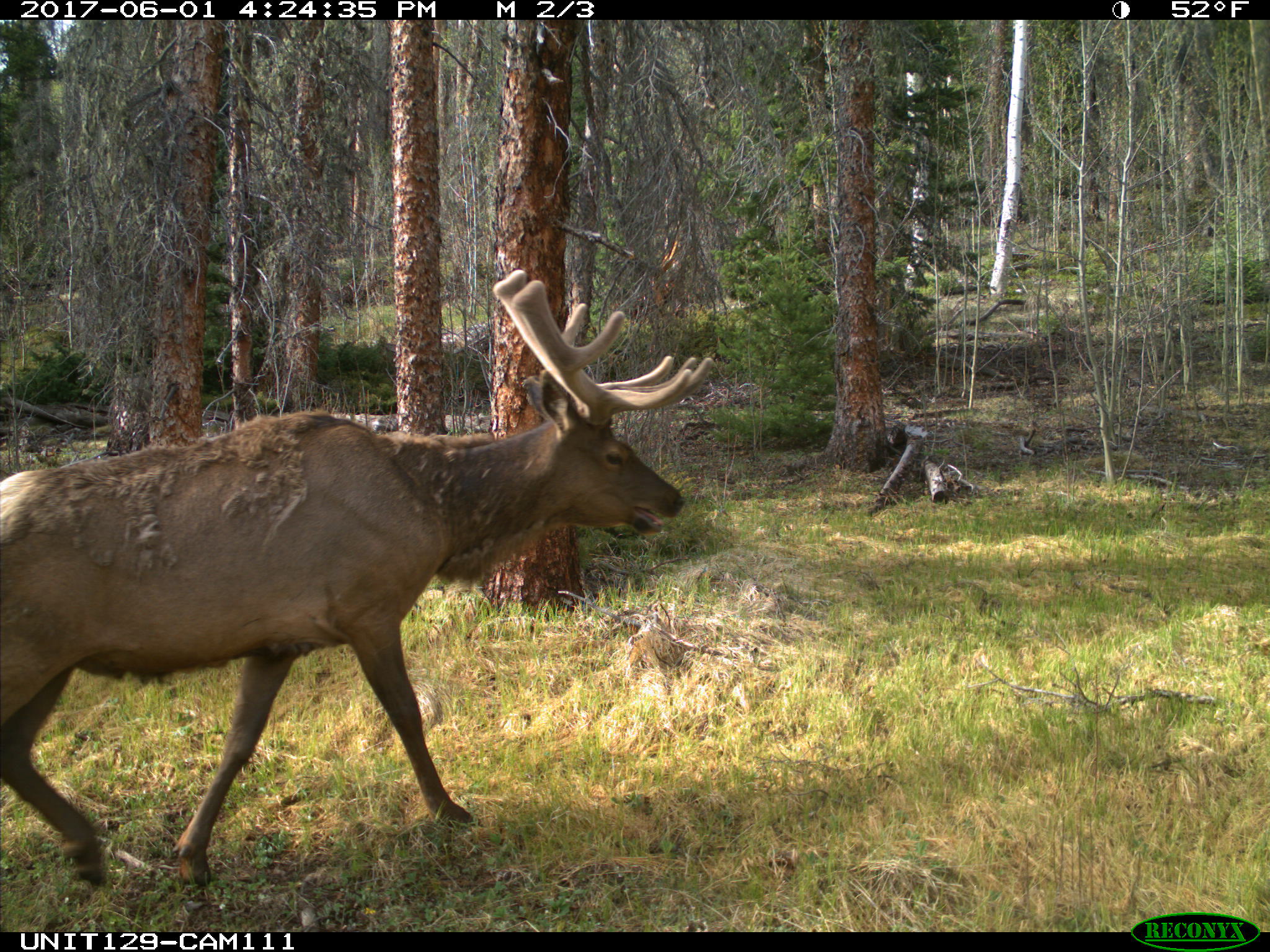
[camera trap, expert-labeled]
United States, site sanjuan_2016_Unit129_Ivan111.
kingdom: Animalia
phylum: Chordata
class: Mammalia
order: Artiodactyla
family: Cervidae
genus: Cervus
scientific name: Cervus elaphus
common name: red deer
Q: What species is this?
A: Cervus elaphus (red deer).